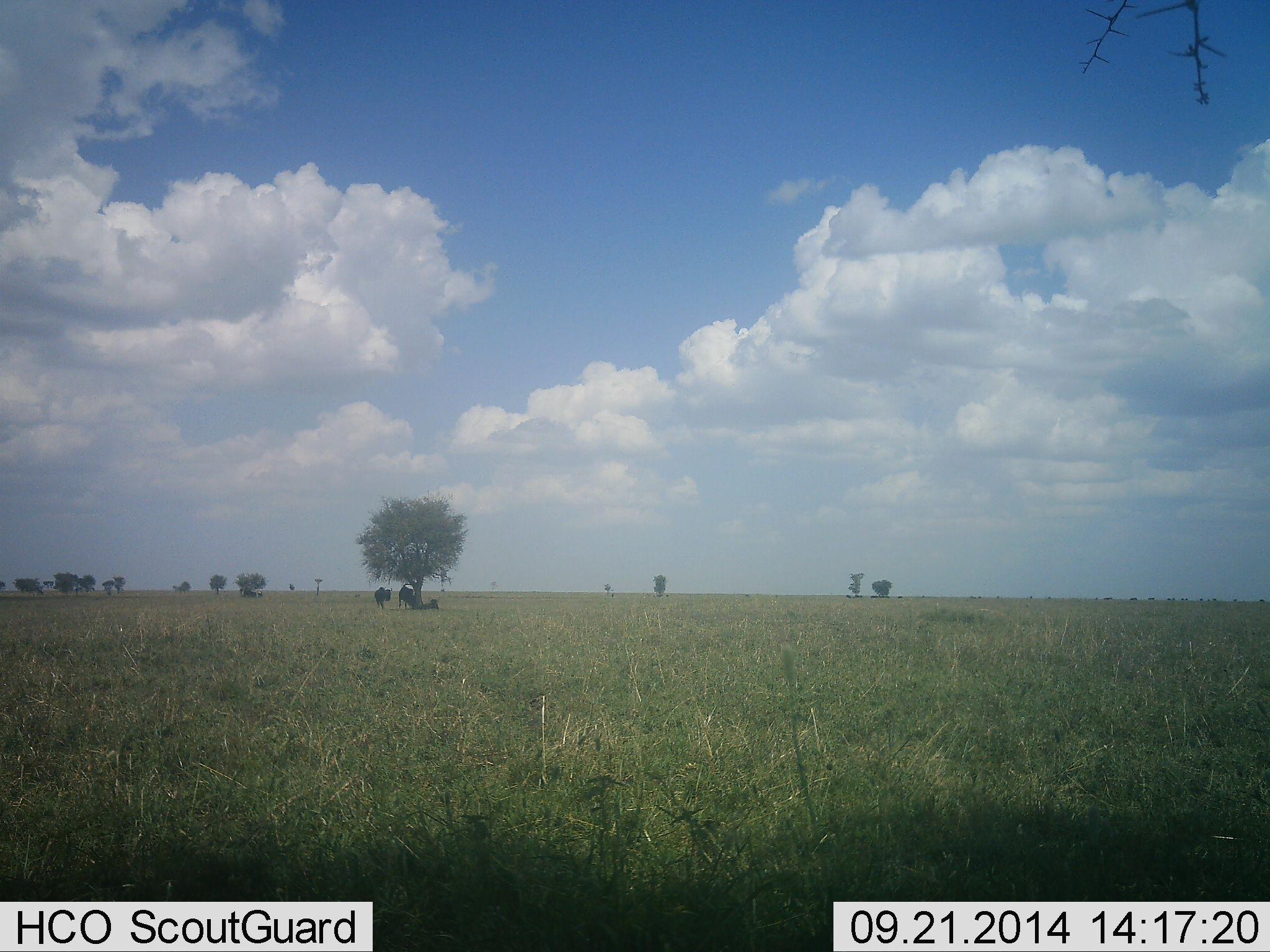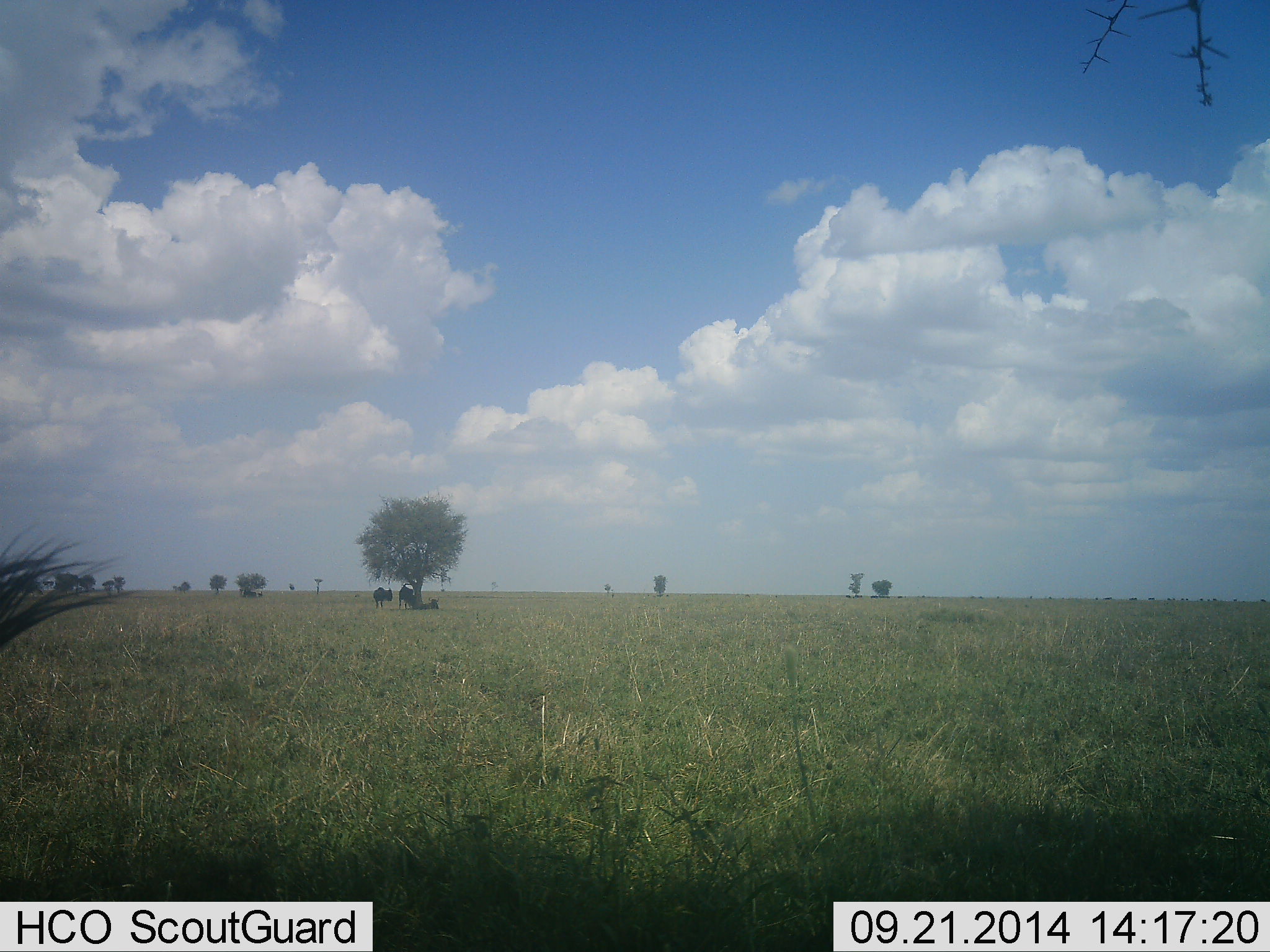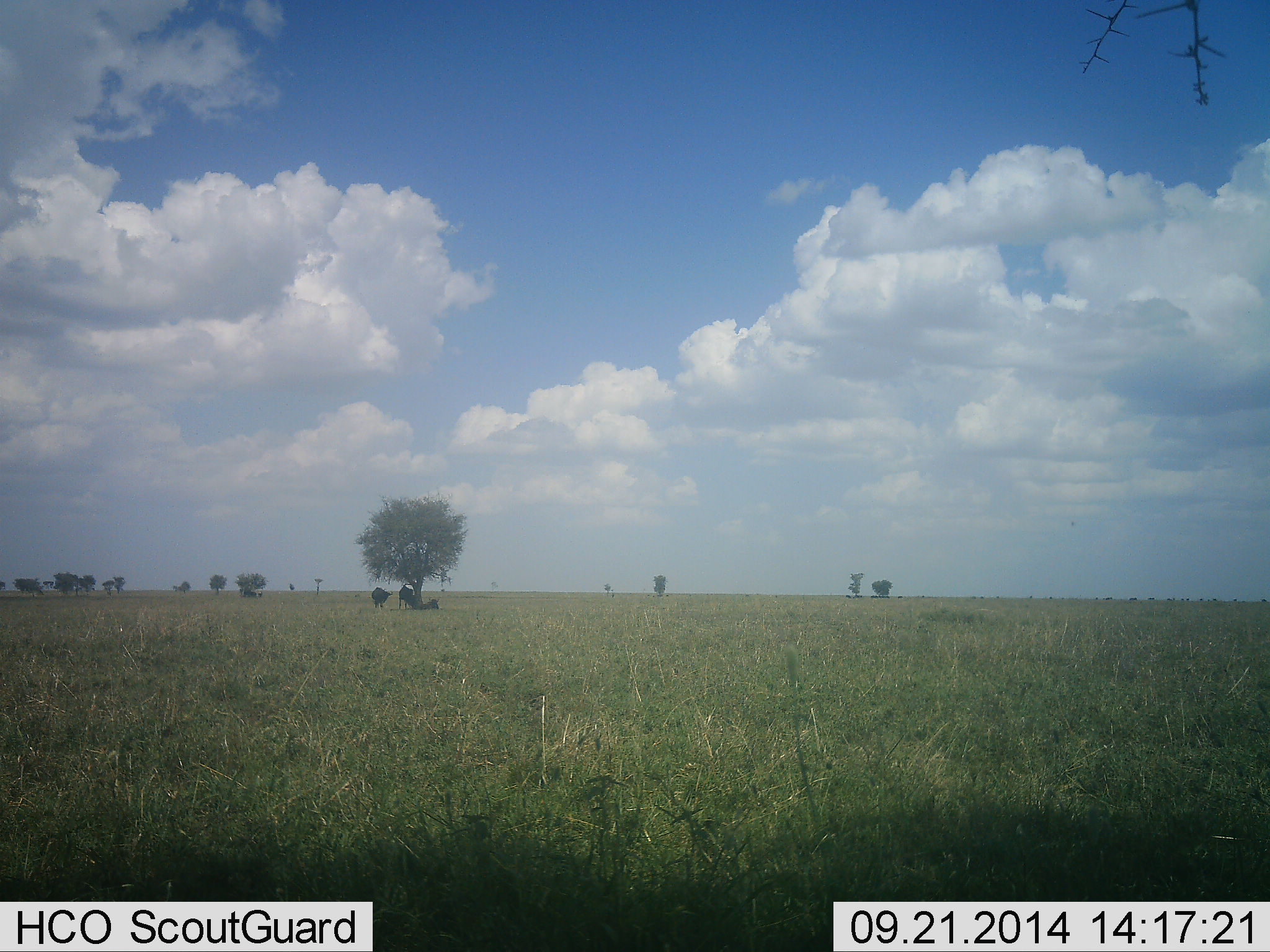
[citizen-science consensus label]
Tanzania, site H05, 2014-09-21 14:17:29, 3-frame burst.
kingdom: Animalia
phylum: Chordata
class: Mammalia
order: Artiodactyla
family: Bovidae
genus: Connochaetes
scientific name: Connochaetes taurinus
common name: blue wildebeest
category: wildebeest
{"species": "wildebeest (blue wildebeest) (Connochaetes taurinus)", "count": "3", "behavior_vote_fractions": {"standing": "67%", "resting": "67%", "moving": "22%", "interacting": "0%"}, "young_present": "0%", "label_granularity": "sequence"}